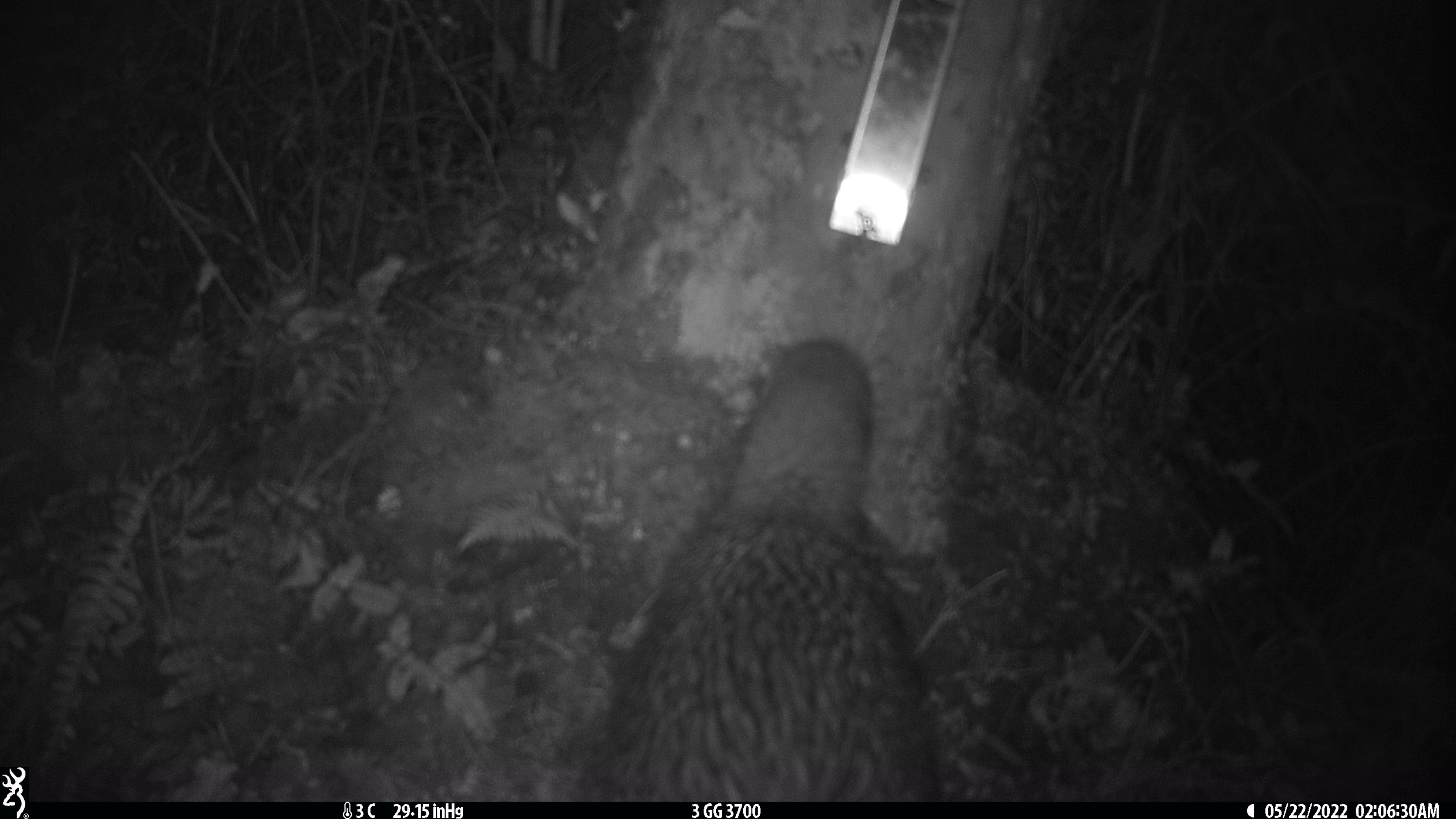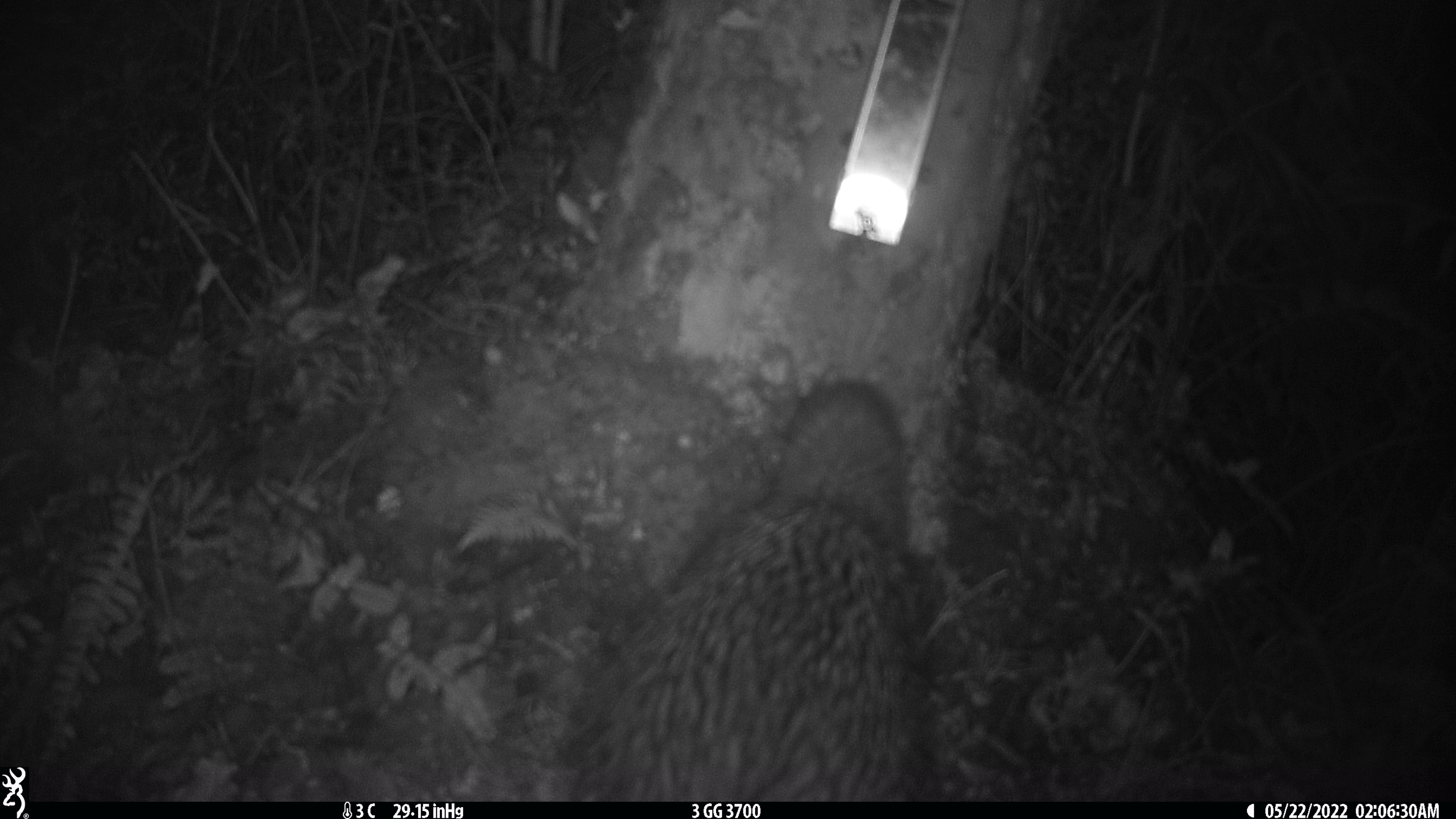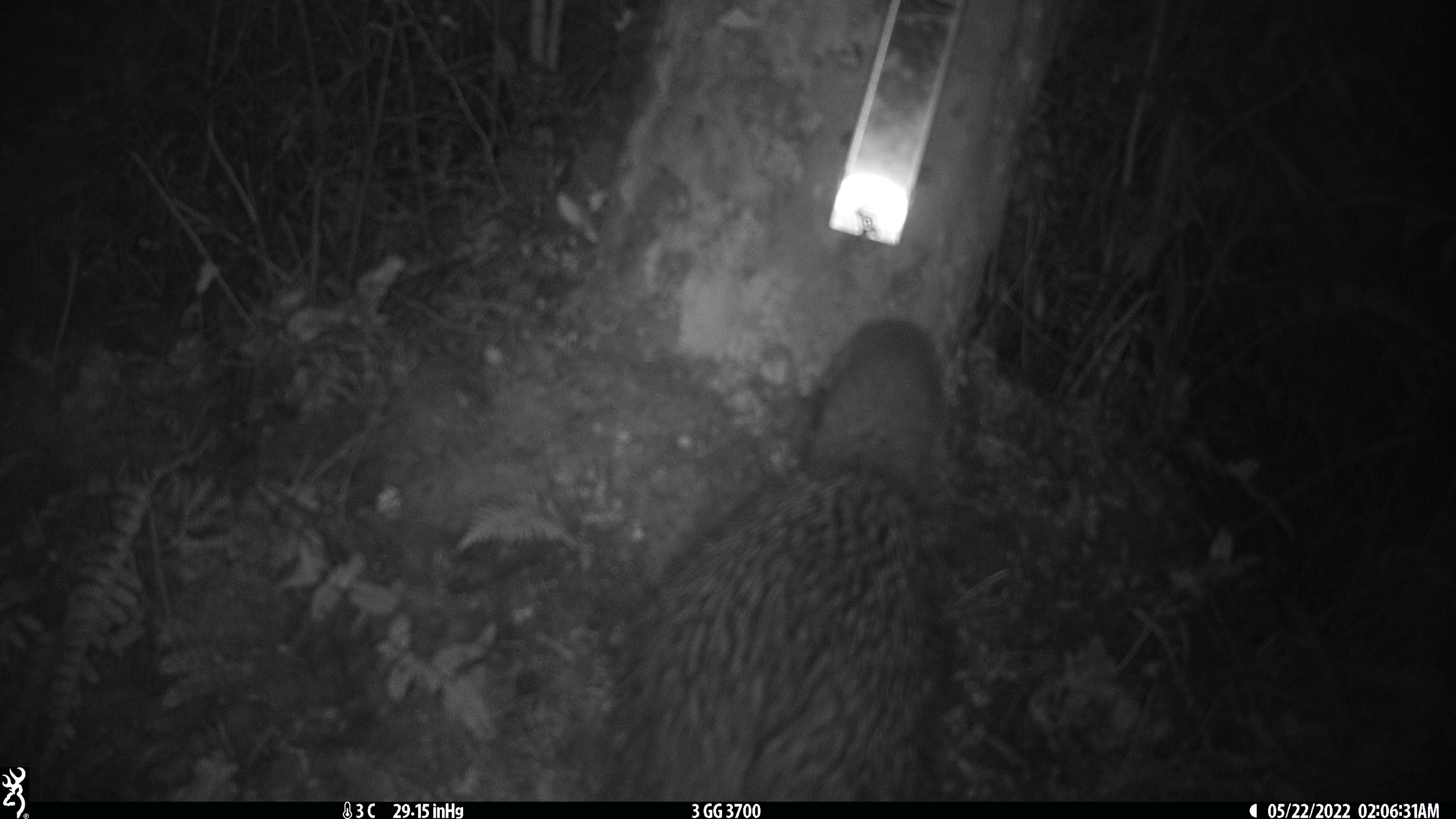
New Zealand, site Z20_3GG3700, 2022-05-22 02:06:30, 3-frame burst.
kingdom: Animalia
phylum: Chordata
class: Aves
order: Apterygiformes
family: Apterygidae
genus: Apteryx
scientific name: Apteryx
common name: kiwi